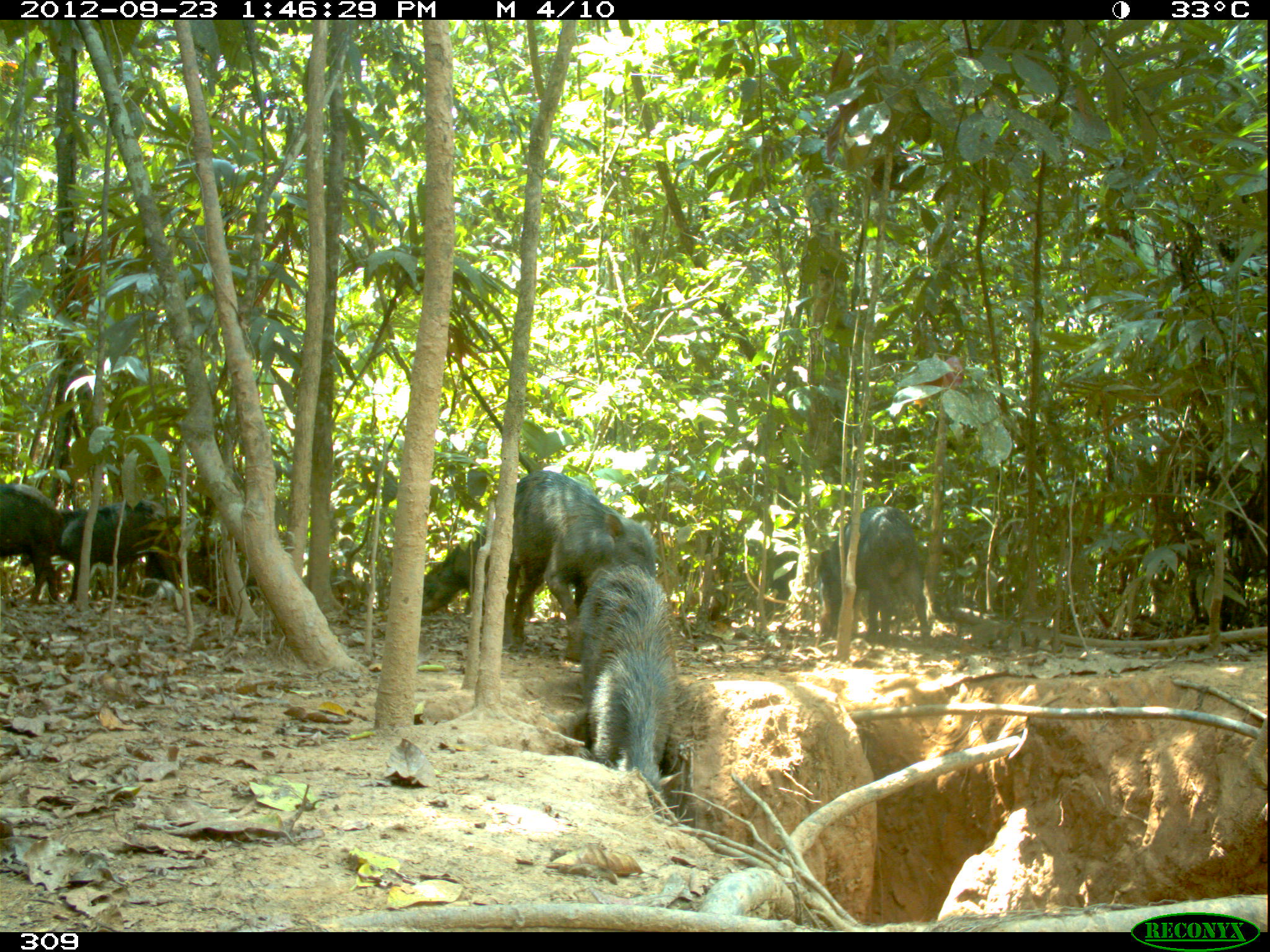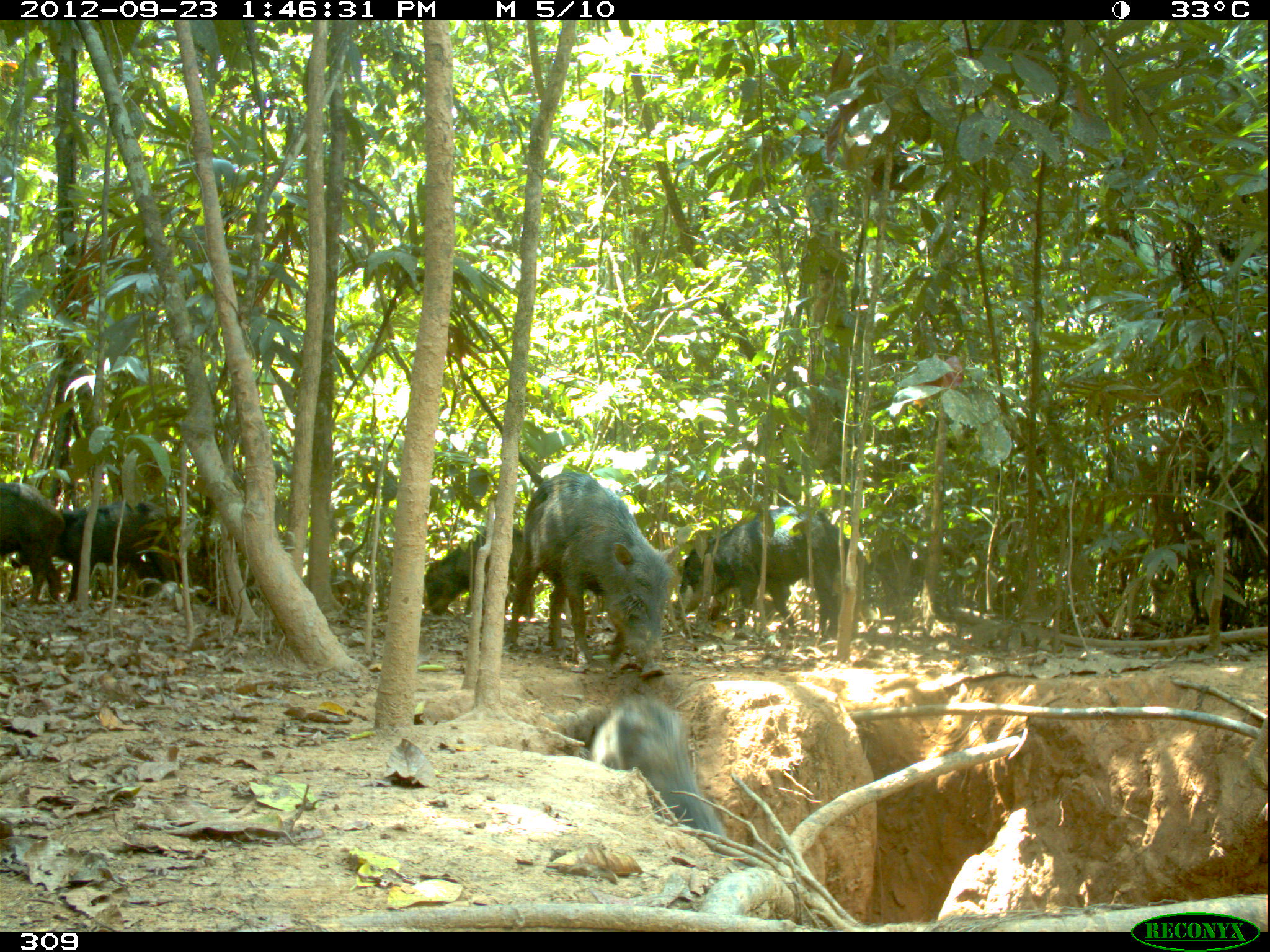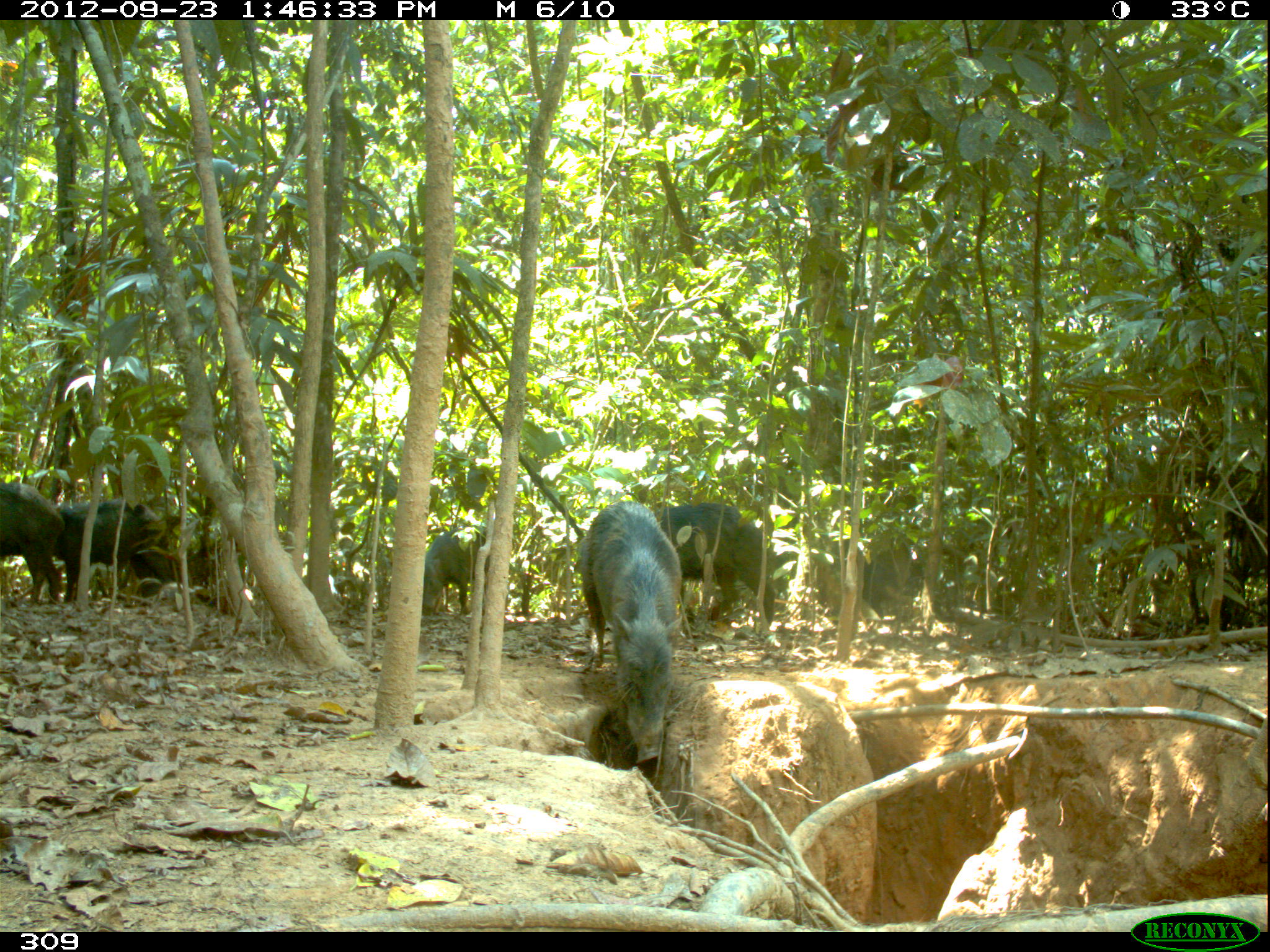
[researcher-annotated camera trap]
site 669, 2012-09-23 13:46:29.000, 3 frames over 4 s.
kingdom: Animalia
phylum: Chordata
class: Mammalia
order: Artiodactyla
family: Tayassuidae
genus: Tayassu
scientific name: Tayassu pecari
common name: white-lipped peccary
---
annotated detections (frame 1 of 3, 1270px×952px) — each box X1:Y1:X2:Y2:
tayassu pecari: 503:469:655:659; 574:564:678:804; 20:497:181:602; 816:506:930:646; 421:524:532:617; 0:483:64:604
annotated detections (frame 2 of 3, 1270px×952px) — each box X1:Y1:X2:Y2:
tayassu pecari: 504:472:679:676; 664:505:877:644; 591:692:726:853; 11:500:176:606; 423:526:534:618; 0:482:66:605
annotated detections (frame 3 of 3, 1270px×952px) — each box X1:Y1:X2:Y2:
tayassu pecari: 580:501:682:763; 660:503:775:637; 51:496:180:602; 0:481:65:606; 422:524:489:614